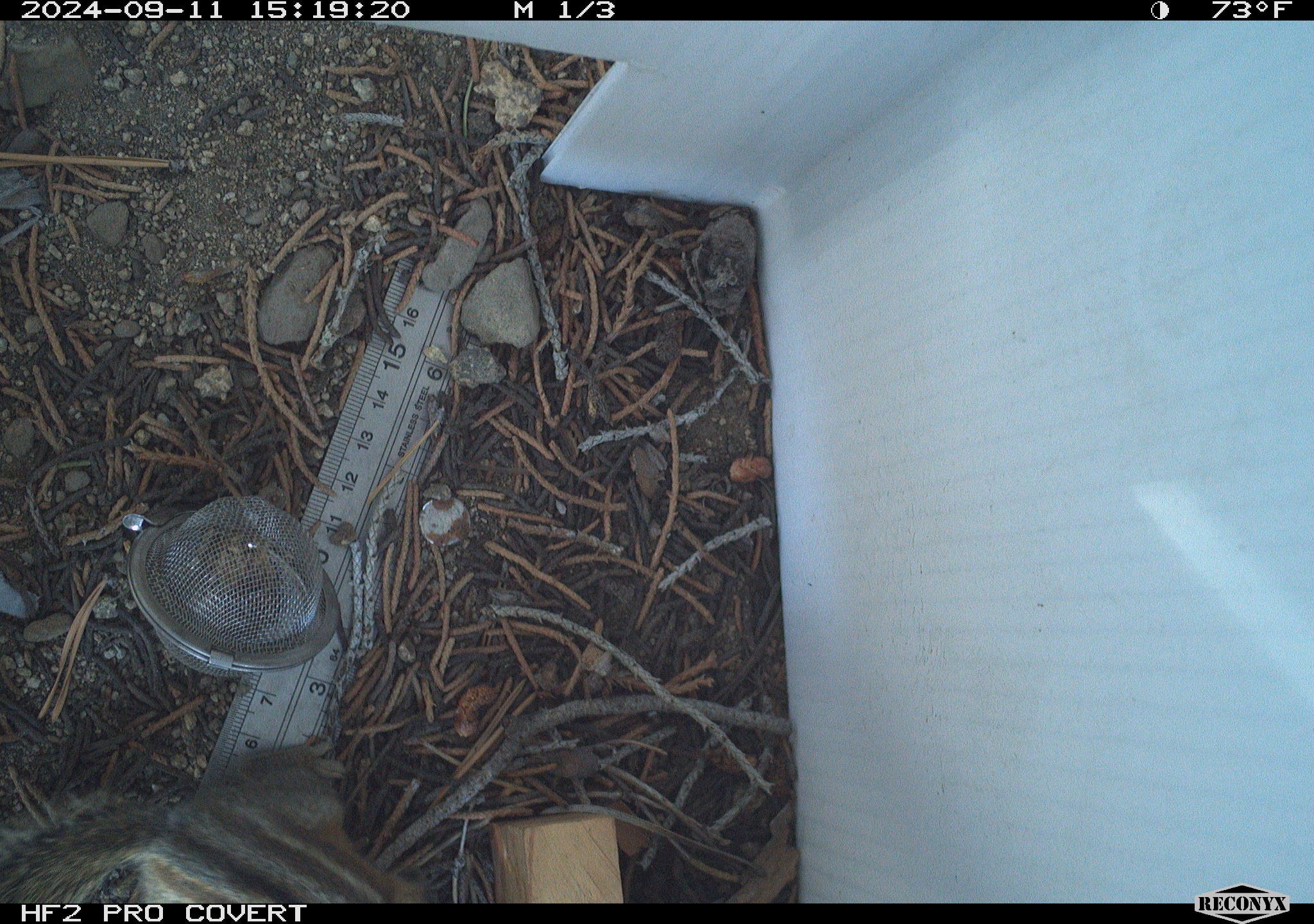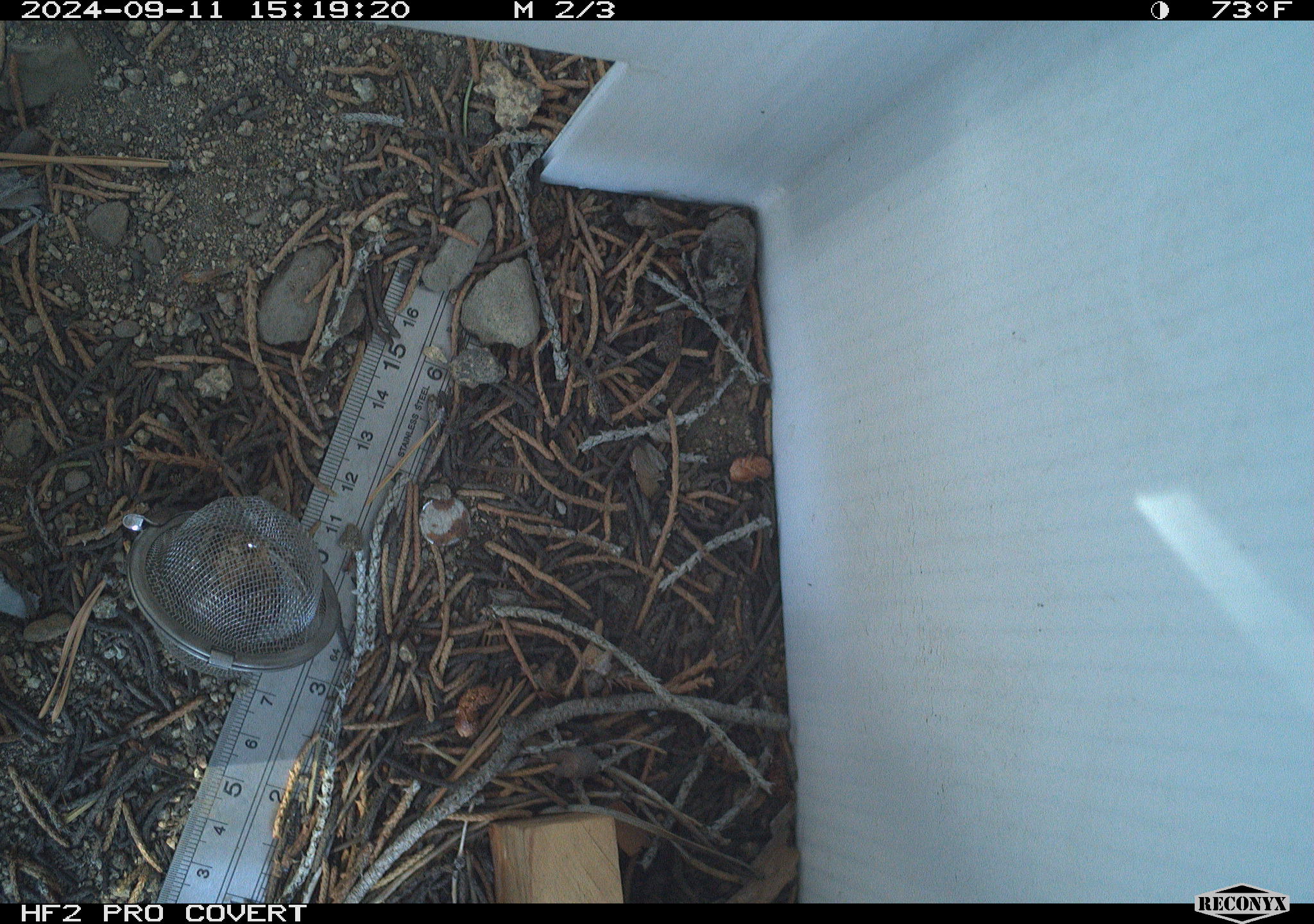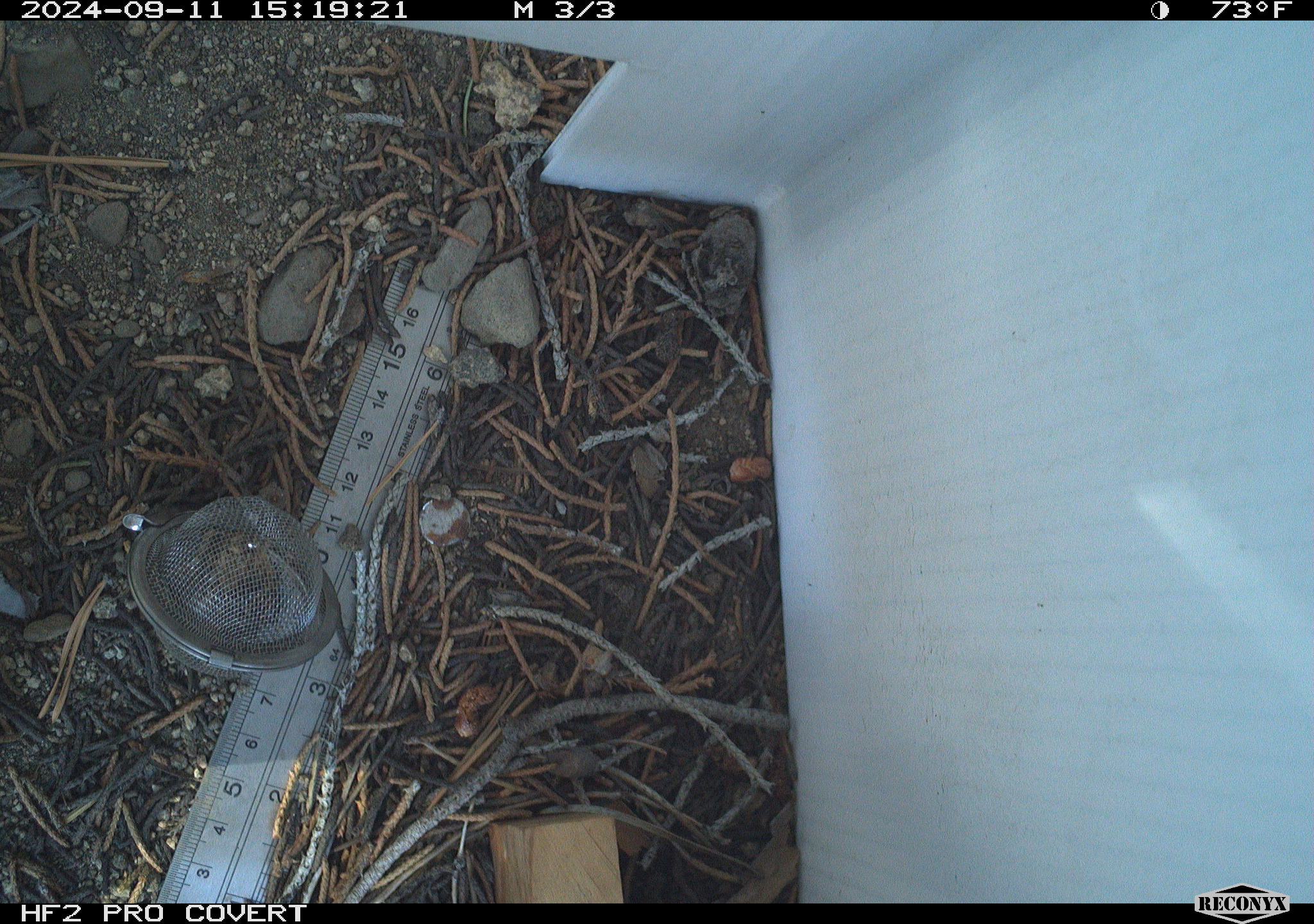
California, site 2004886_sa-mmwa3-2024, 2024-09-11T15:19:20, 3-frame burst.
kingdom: Animalia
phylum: Chordata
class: Mammalia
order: Rodentia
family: Sciuridae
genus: Neotamias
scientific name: Neotamias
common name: western chipmunks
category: neotamias species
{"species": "neotamias species (western chipmunks) (Neotamias)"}